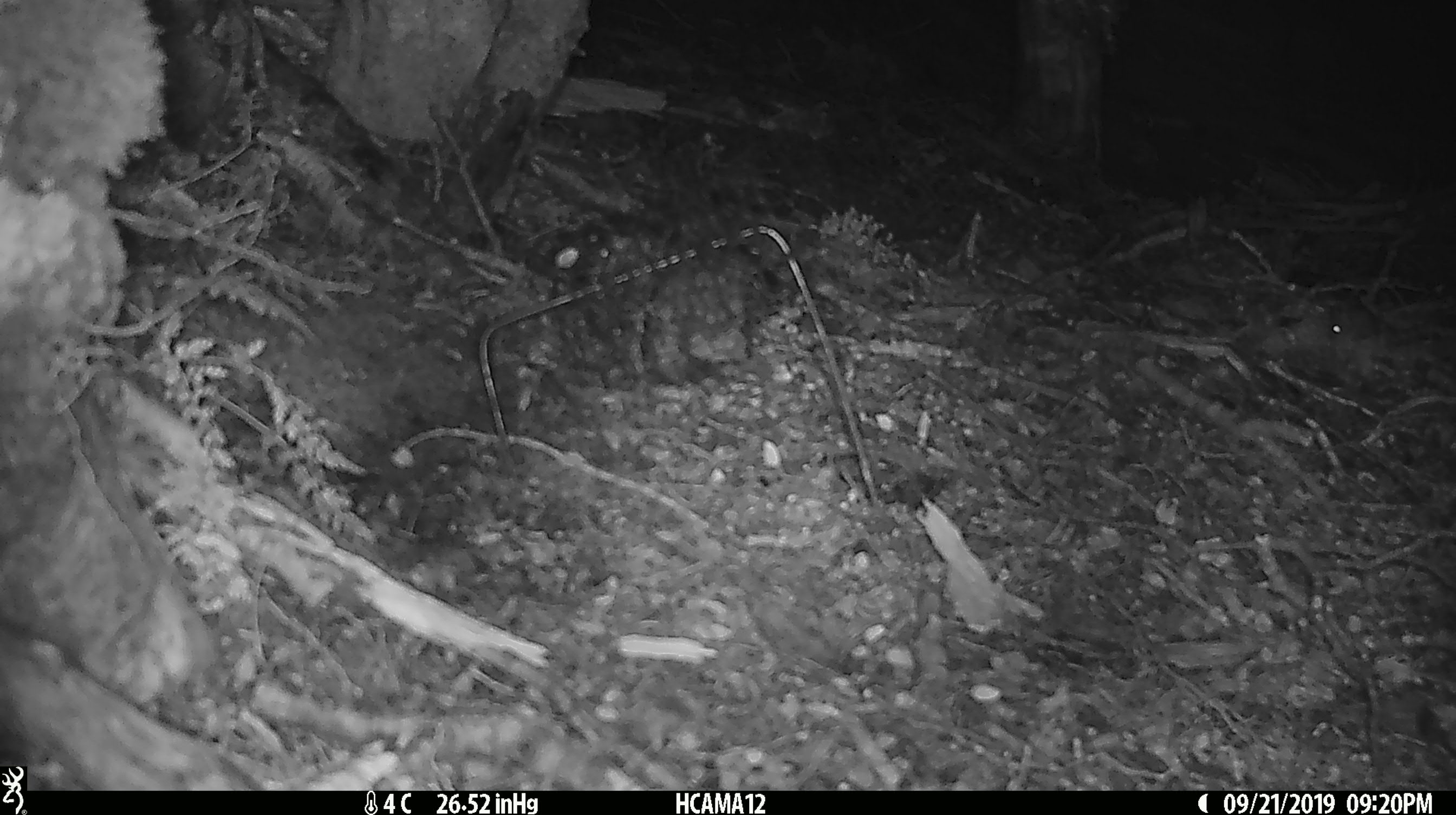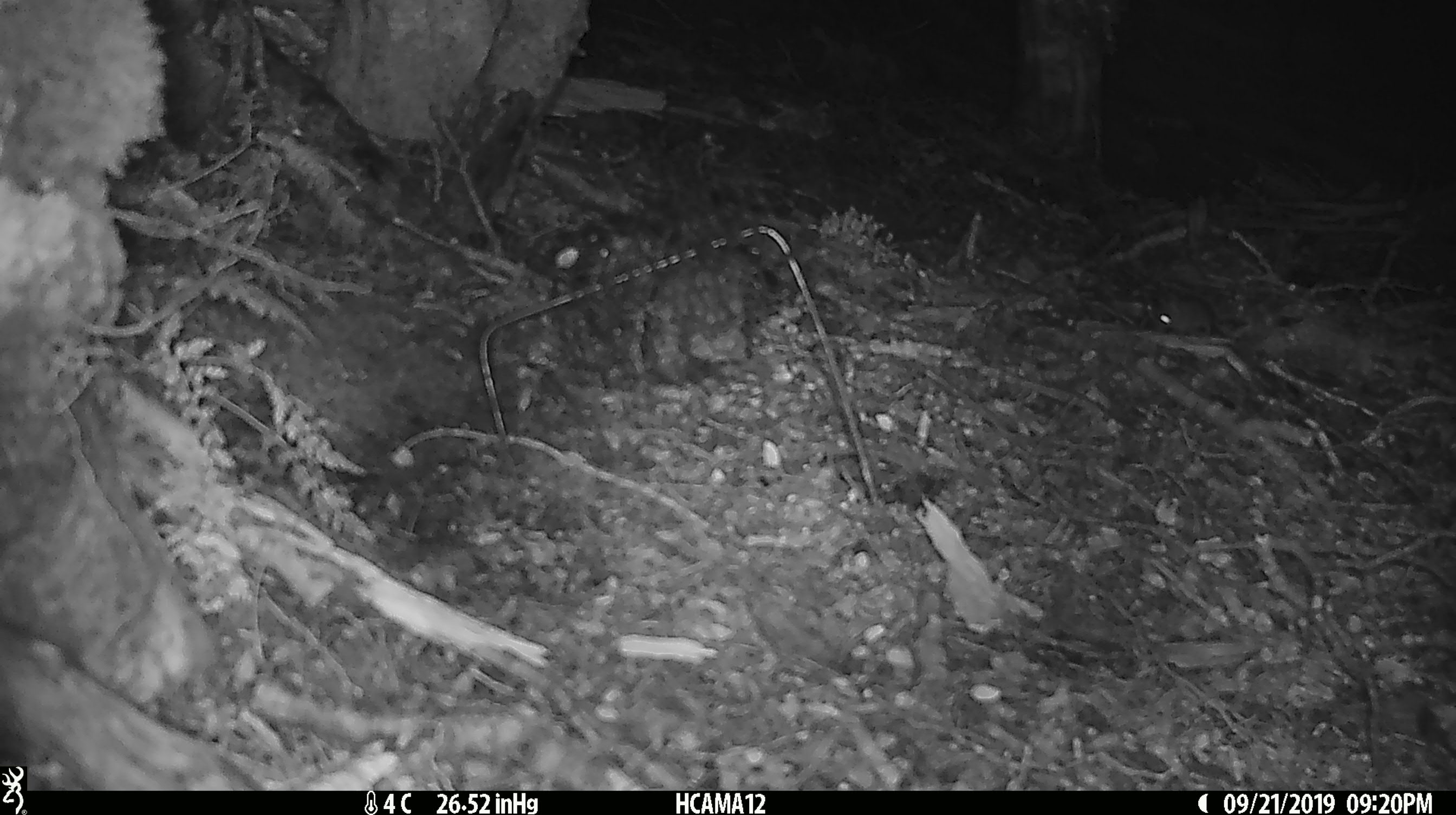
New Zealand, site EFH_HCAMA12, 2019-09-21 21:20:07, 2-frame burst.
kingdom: Animalia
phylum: Chordata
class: Mammalia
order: Rodentia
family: Muridae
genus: Mus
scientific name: Mus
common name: mouse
Mouse (Mus).